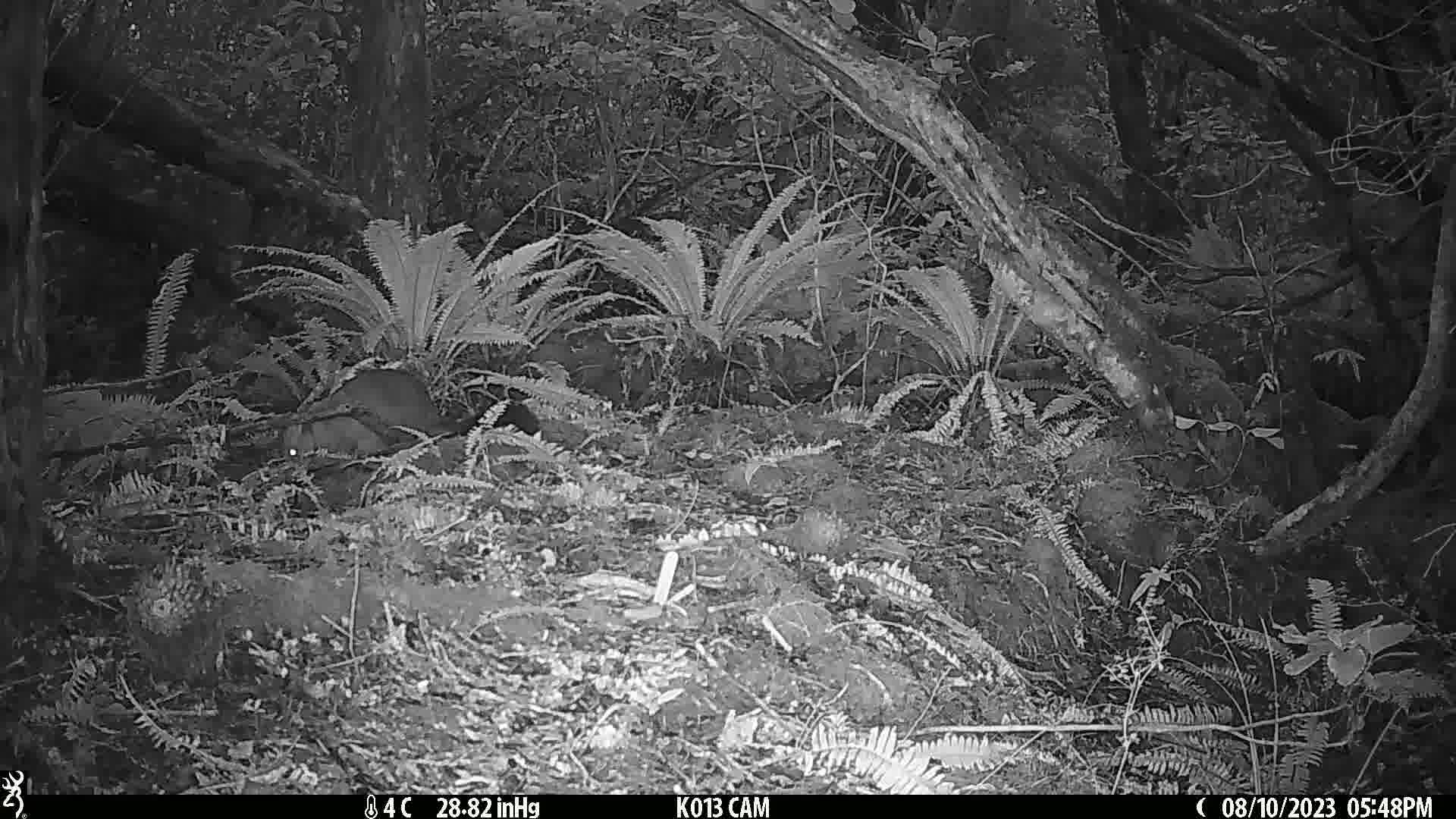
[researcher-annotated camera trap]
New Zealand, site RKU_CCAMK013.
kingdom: Animalia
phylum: Chordata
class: Mammalia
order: Diprotodontia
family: Phalangeridae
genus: Trichosurus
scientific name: Trichosurus vulpecula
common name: common brushtail possum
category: possum